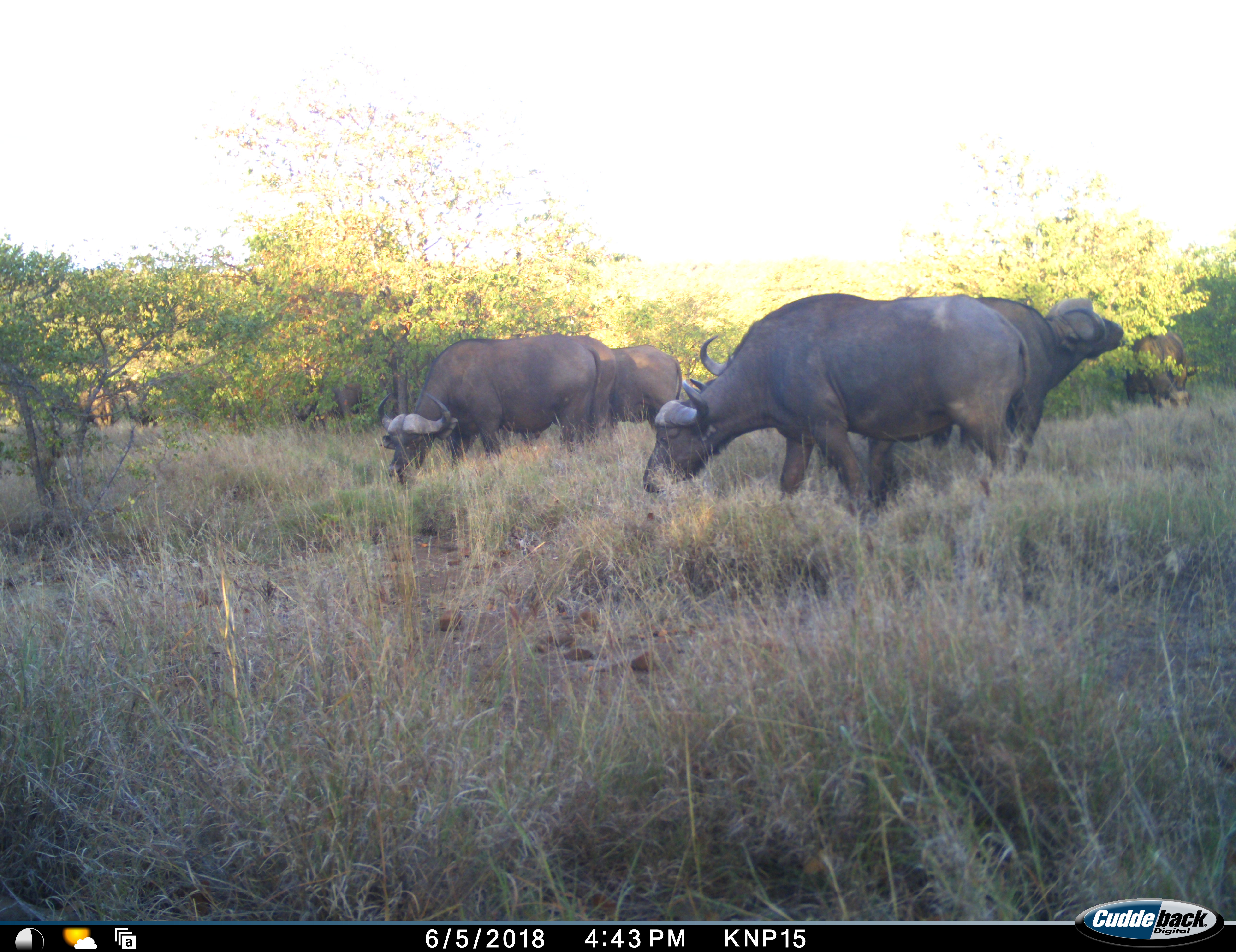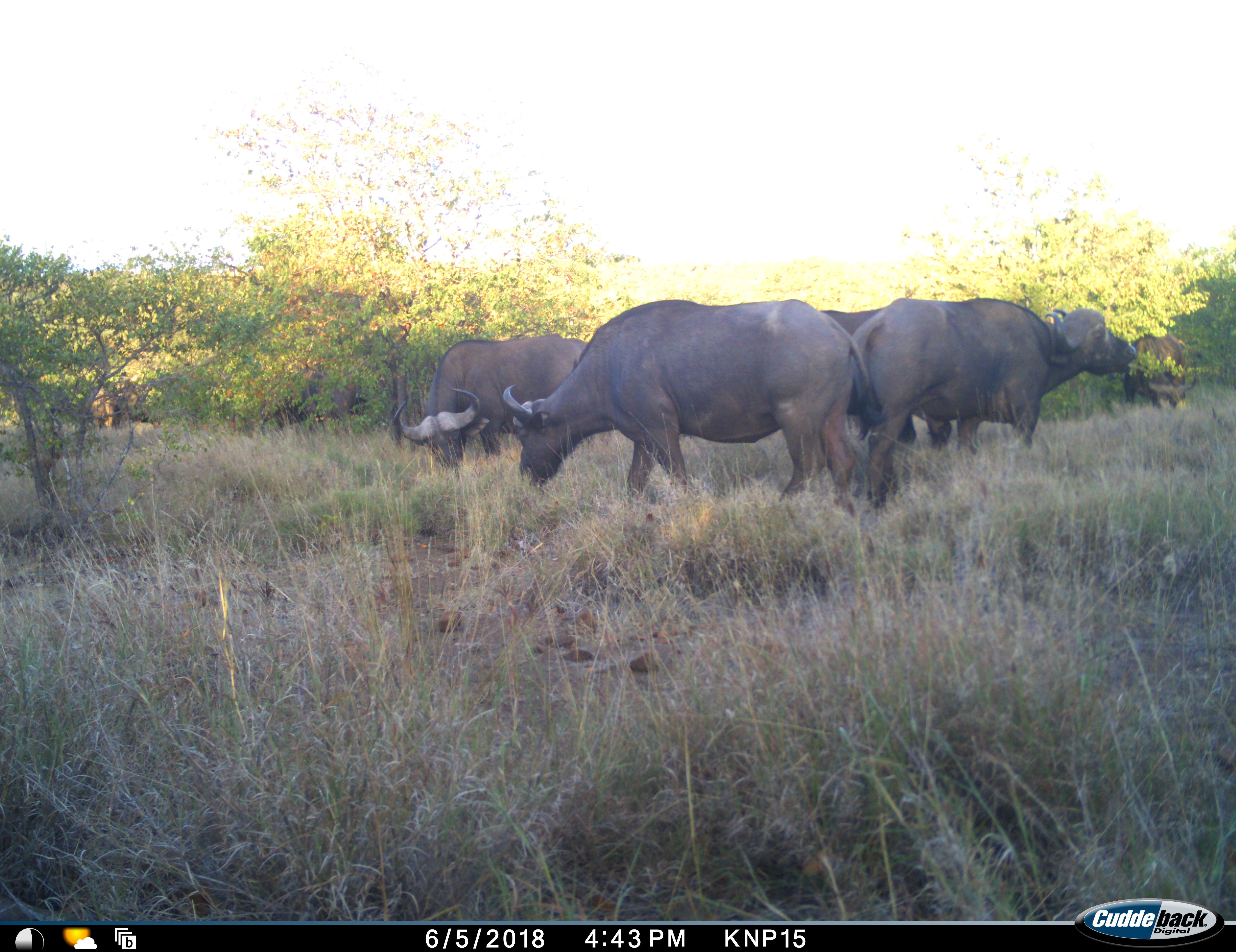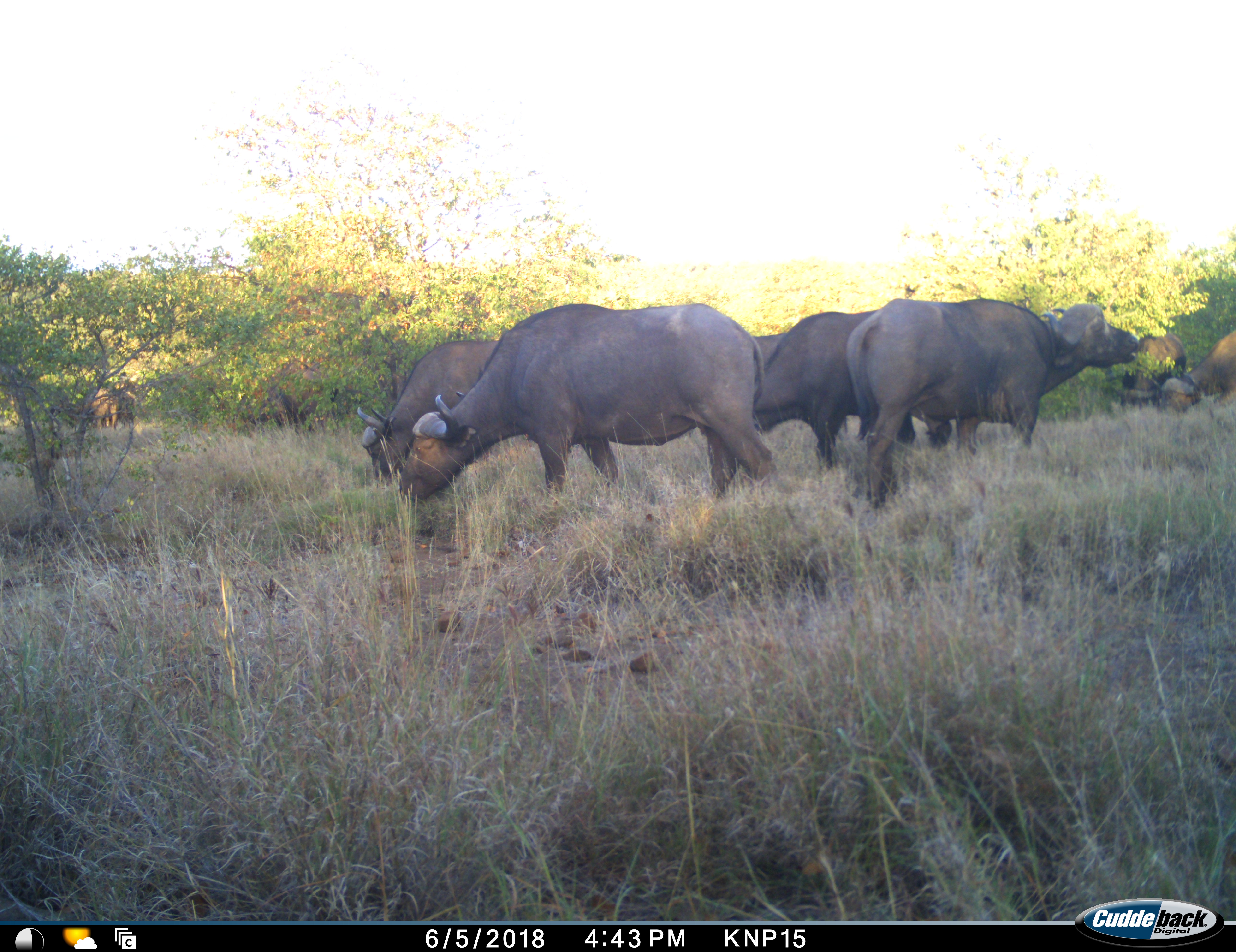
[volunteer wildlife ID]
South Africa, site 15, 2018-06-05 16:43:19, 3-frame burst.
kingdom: Animalia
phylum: Chordata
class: Mammalia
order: Artiodactyla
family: Bovidae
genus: Syncerus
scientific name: Syncerus caffer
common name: cape buffalo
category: buffalo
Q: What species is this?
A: Buffalo (cape buffalo) (Syncerus caffer).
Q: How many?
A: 9.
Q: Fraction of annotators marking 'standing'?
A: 40%.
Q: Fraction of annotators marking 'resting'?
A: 0%.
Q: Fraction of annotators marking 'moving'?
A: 40%.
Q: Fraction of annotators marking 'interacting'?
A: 10%.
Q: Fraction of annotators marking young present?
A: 0%.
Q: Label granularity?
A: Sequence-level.